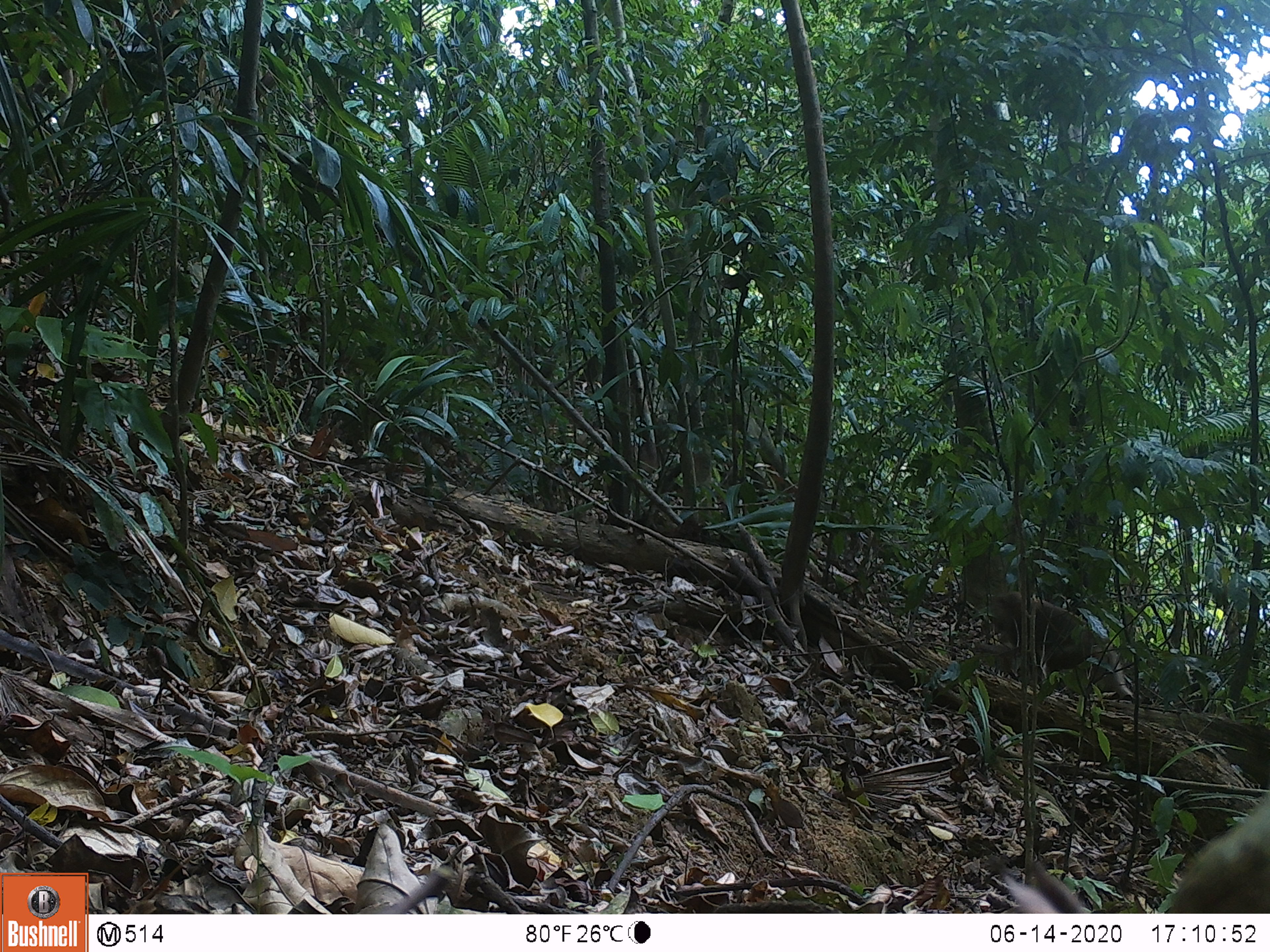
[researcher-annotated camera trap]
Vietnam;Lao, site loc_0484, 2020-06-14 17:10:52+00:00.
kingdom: Animalia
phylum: Chordata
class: Mammalia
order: Primates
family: Cercopithecidae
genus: Macaca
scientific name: Macaca nemestrina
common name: pig-tailed macaque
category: pig tailed macaque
Pig tailed macaque (pig-tailed macaque) (Macaca nemestrina). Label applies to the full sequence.